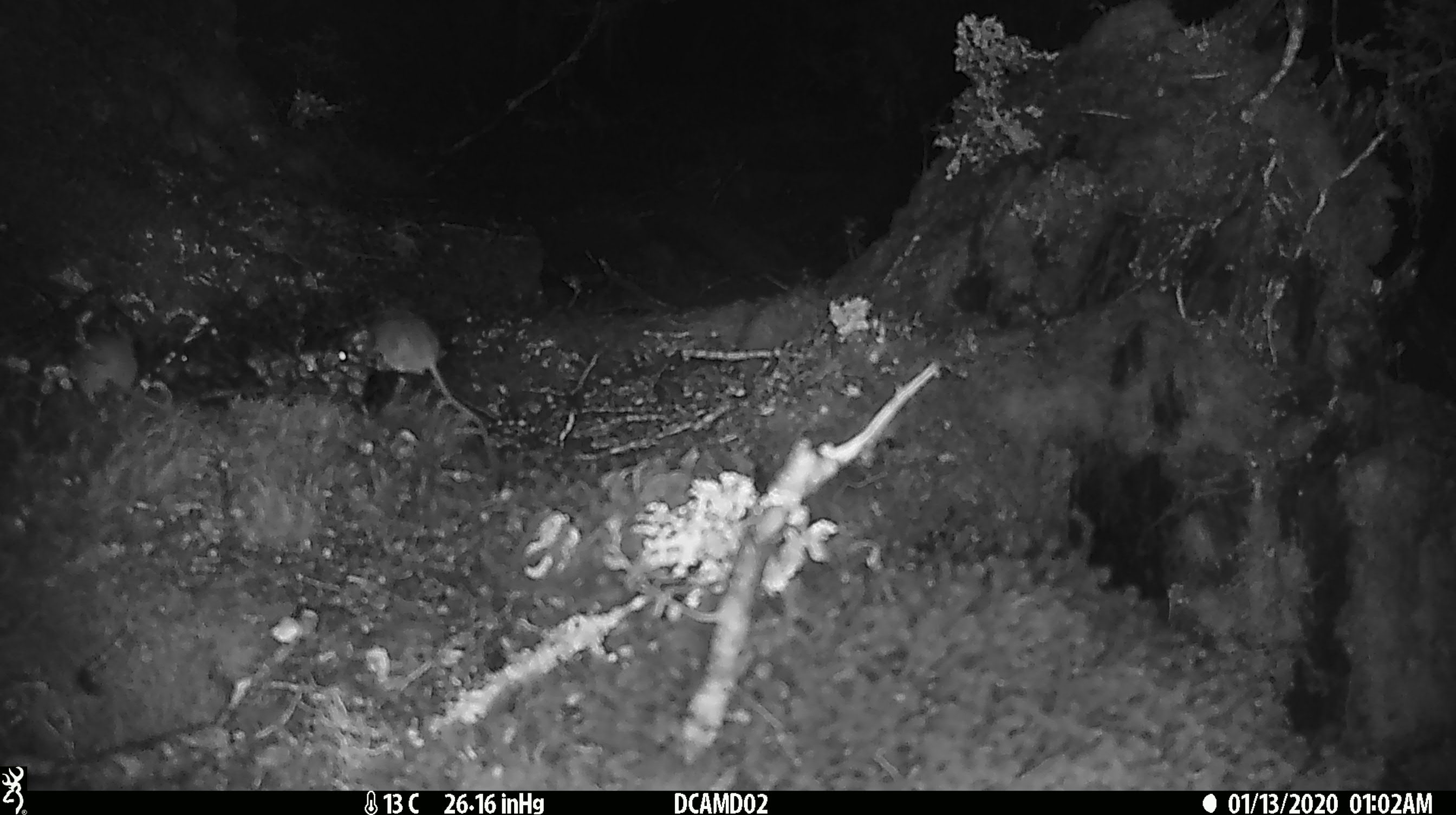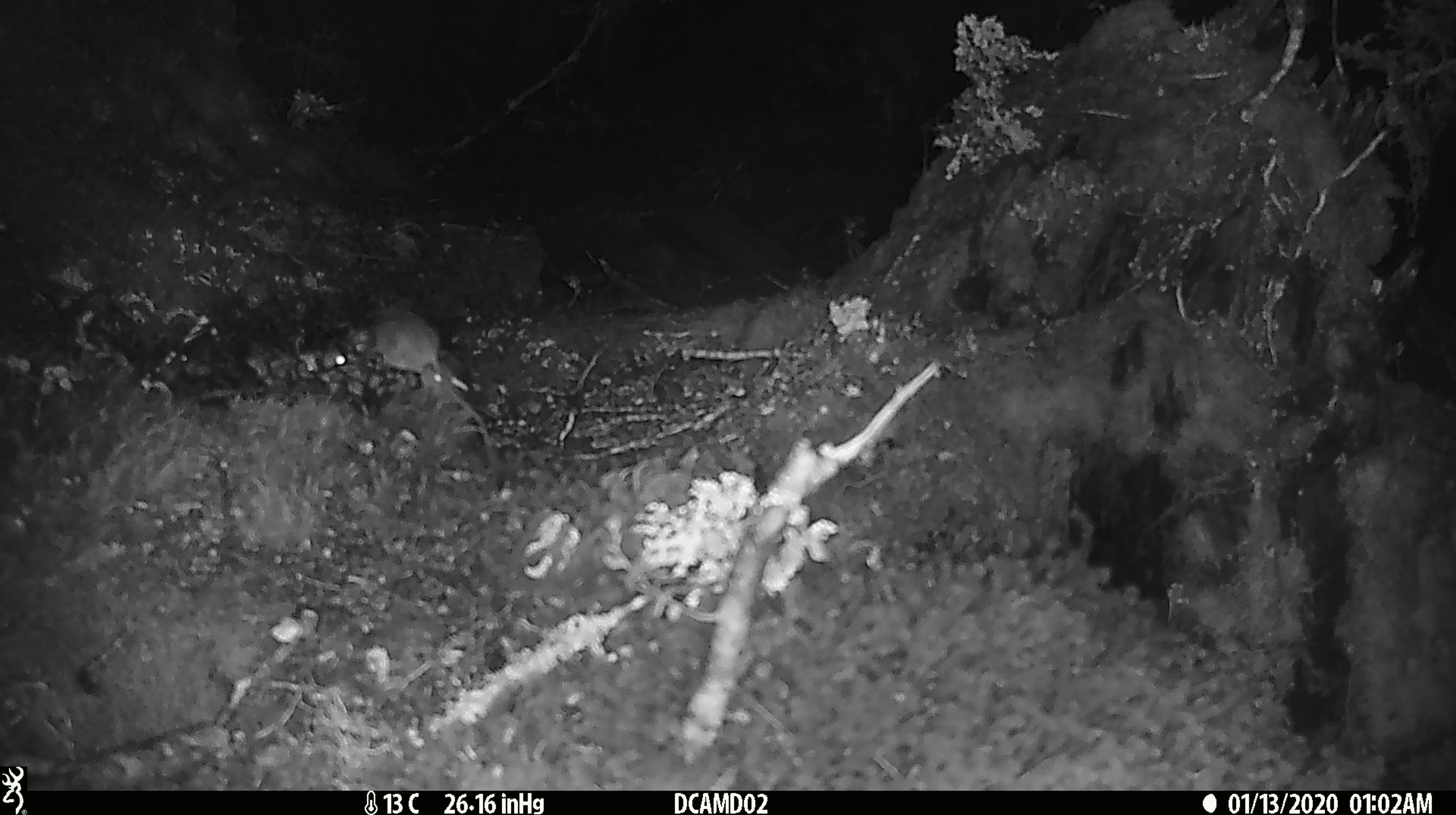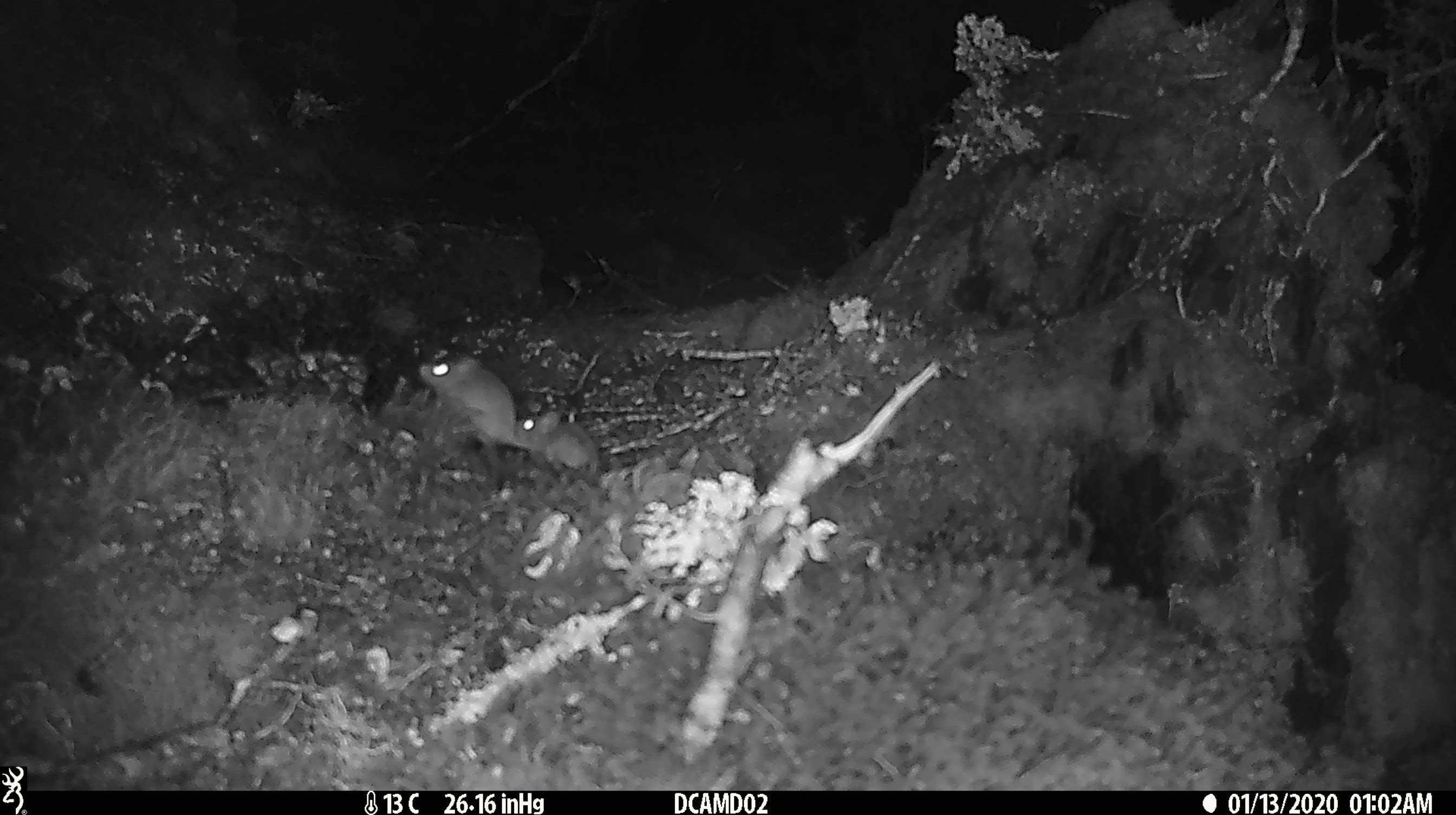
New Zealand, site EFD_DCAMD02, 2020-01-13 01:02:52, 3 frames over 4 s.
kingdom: Animalia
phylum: Chordata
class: Mammalia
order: Rodentia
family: Muridae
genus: Mus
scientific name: Mus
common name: mouse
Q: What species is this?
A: Mouse (Mus).